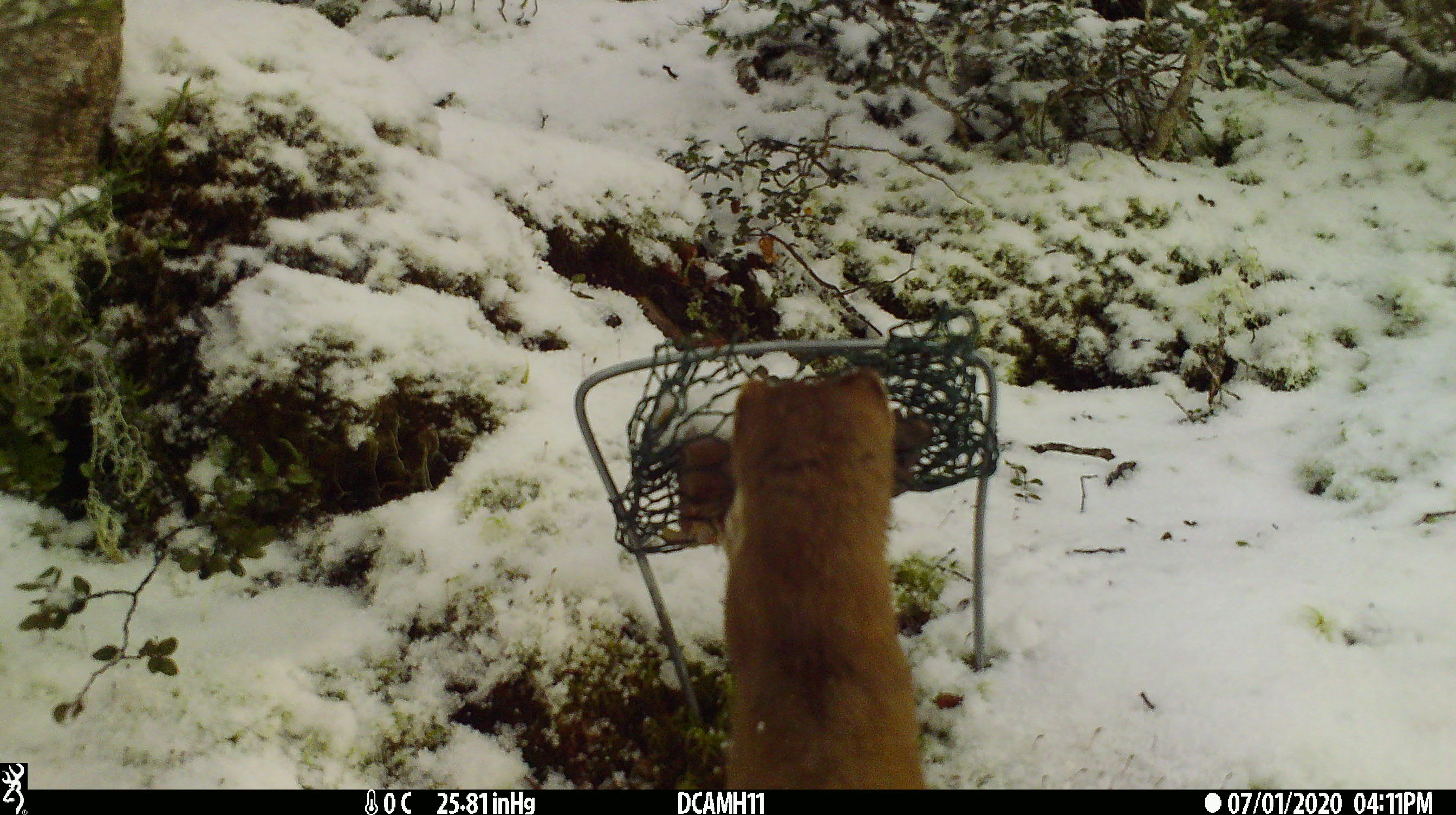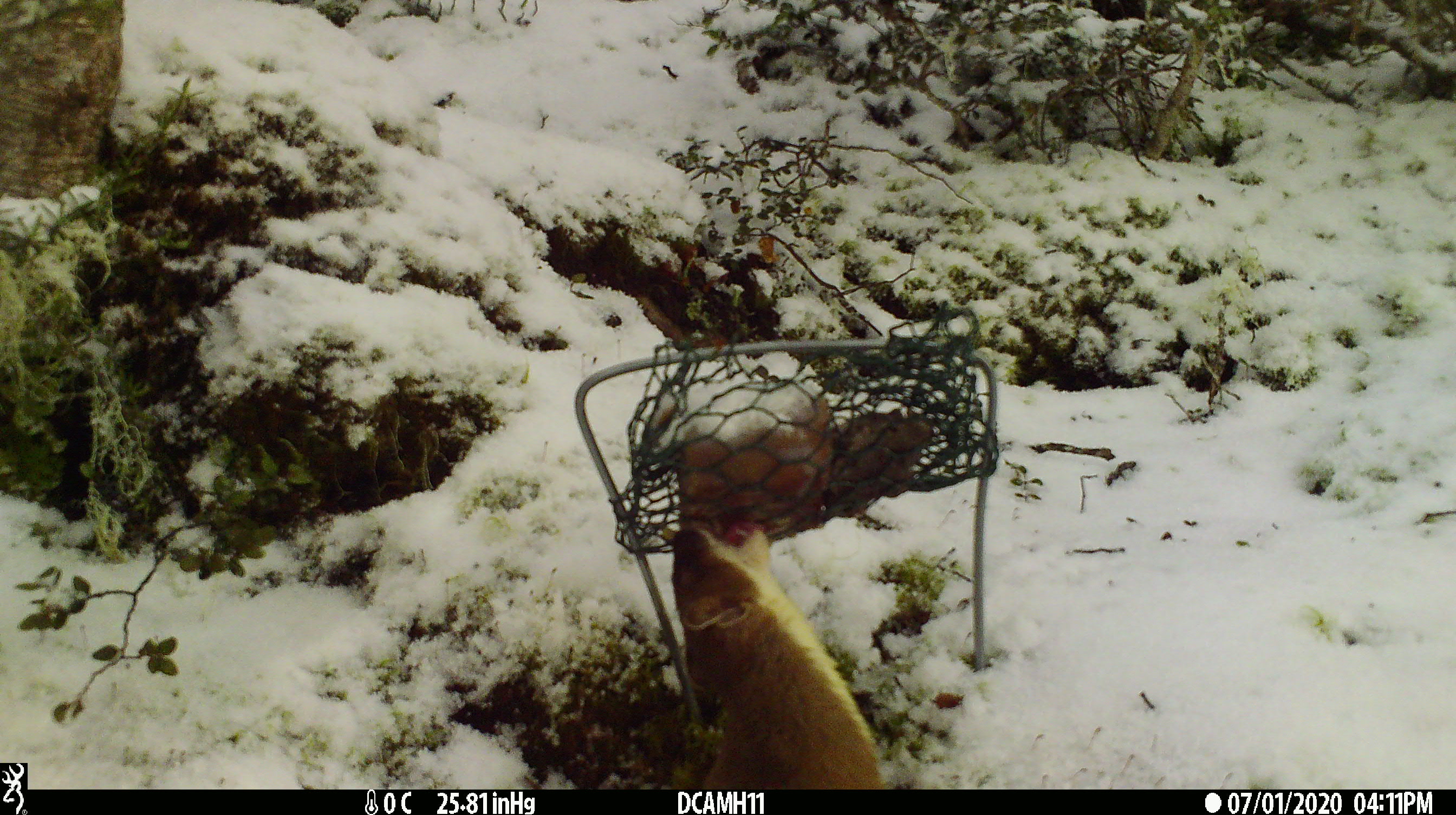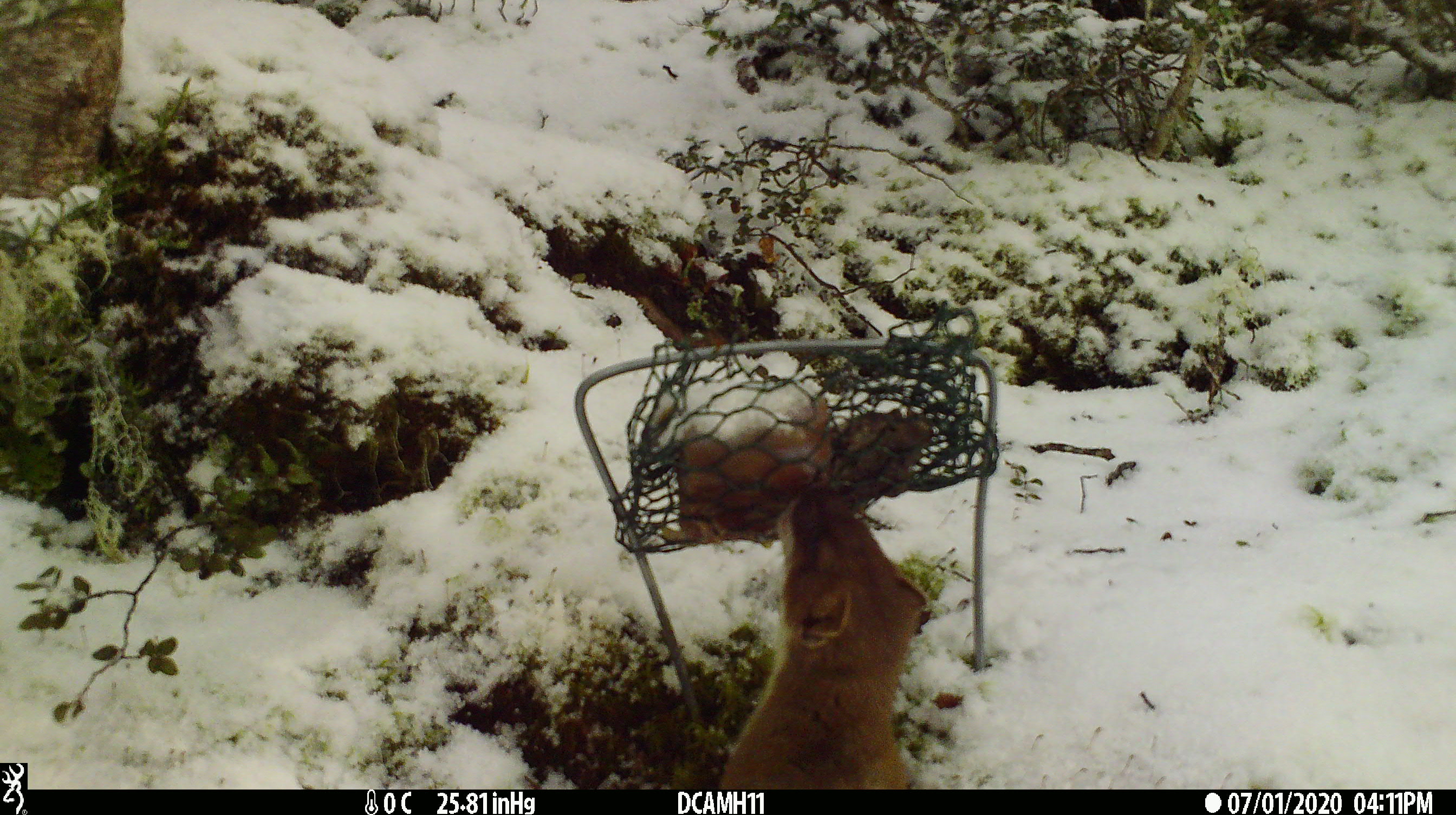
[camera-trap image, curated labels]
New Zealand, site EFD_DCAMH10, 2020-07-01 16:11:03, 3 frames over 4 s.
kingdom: Animalia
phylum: Chordata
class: Mammalia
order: Carnivora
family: Mustelidae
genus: Mustela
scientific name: Mustela erminea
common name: stoat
Stoat (Mustela erminea).